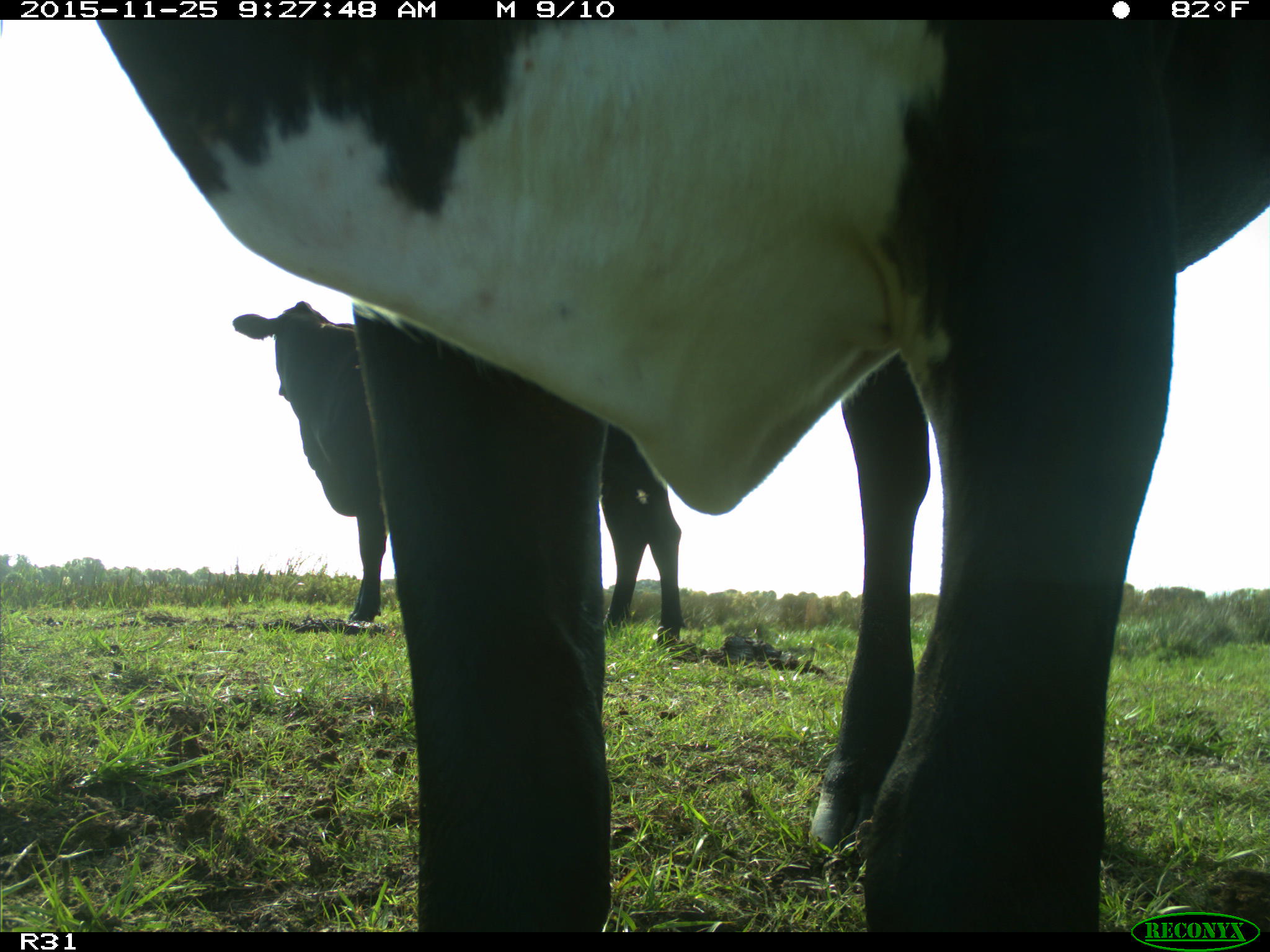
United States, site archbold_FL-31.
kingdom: Animalia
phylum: Chordata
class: Mammalia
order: Artiodactyla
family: Bovidae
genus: Bos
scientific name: Bos taurus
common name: domestic cow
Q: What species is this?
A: Bos taurus (domestic cow).